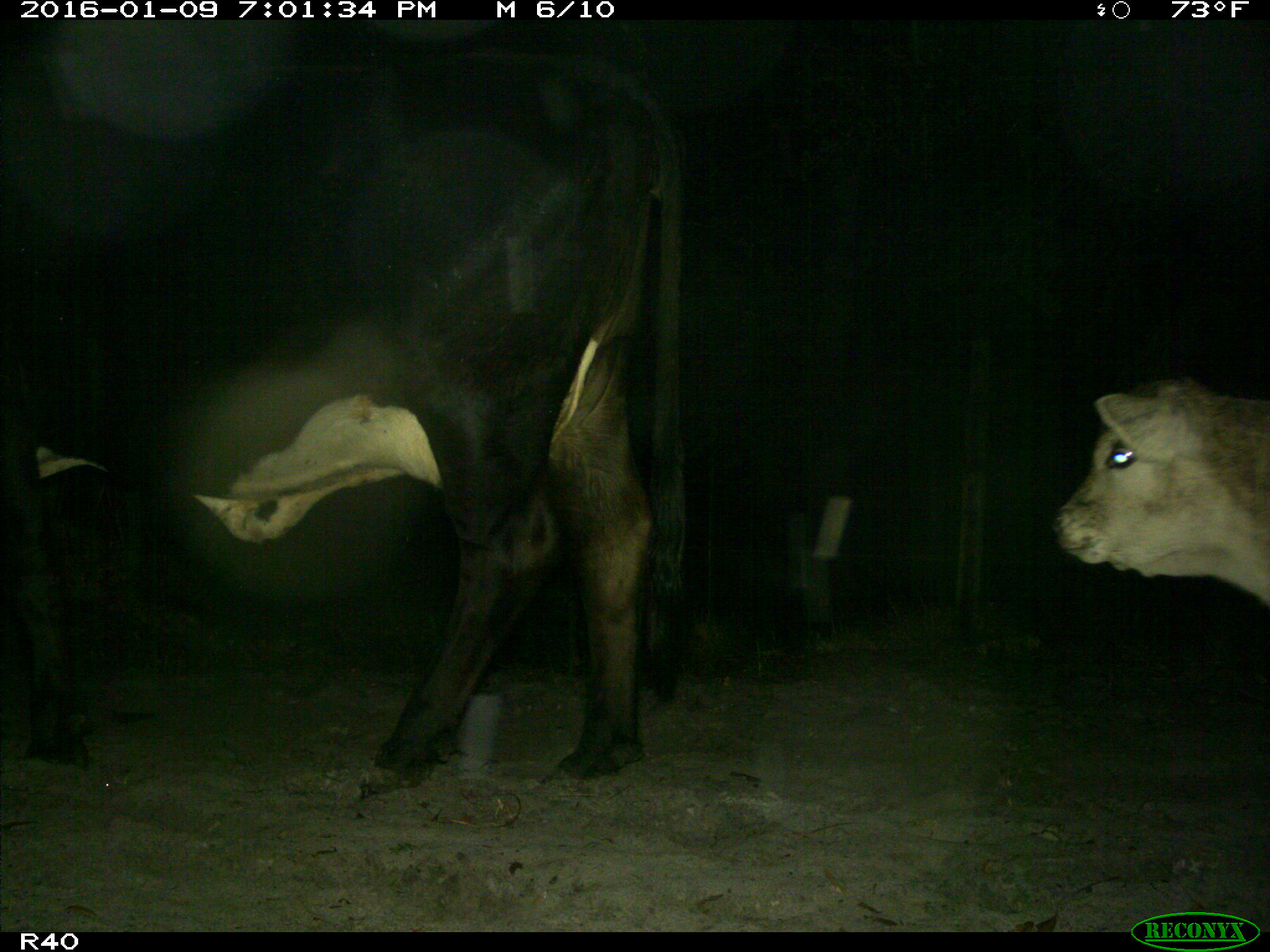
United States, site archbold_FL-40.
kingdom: Animalia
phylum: Chordata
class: Mammalia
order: Artiodactyla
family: Bovidae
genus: Bos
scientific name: Bos taurus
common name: domestic cow